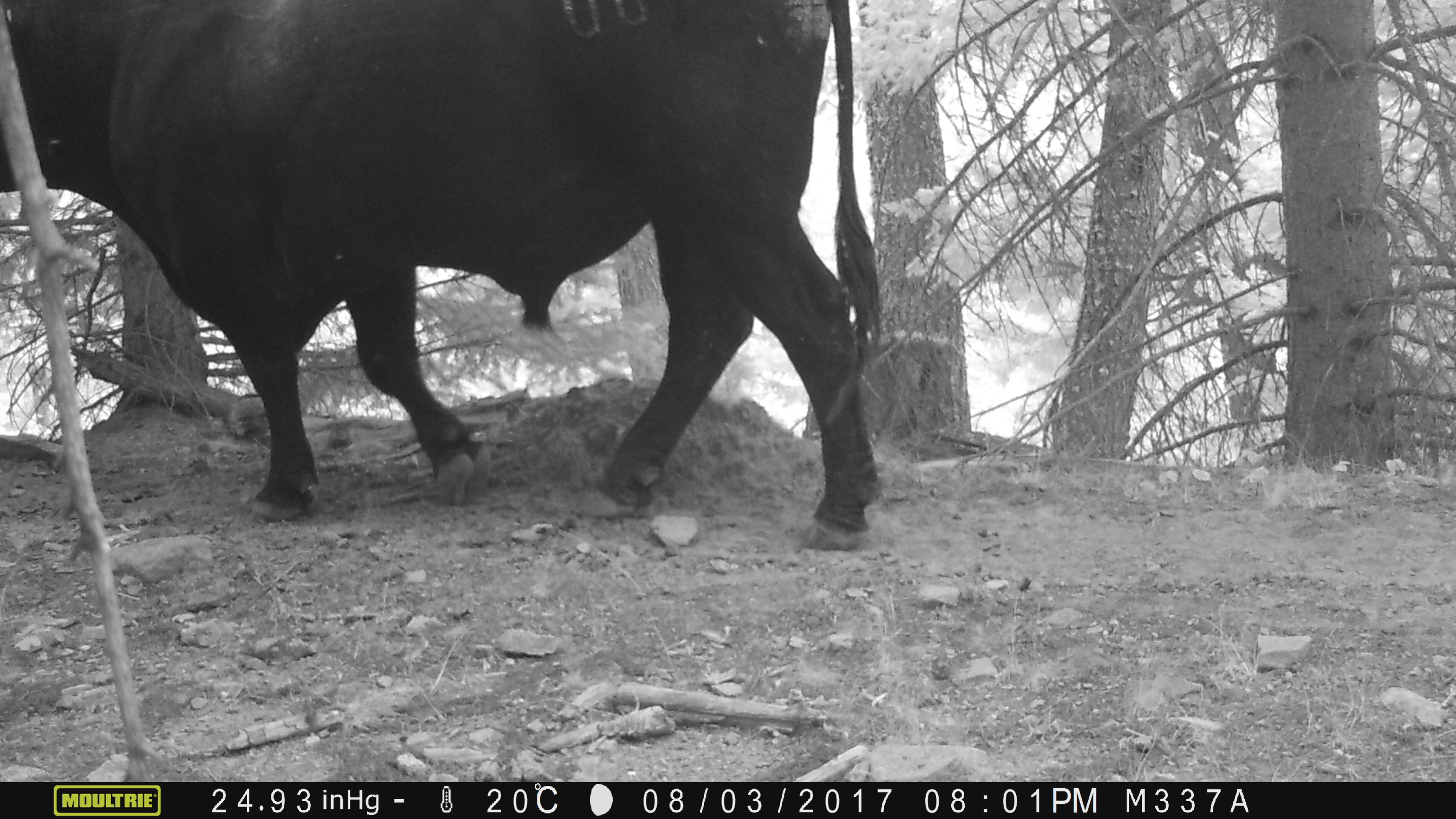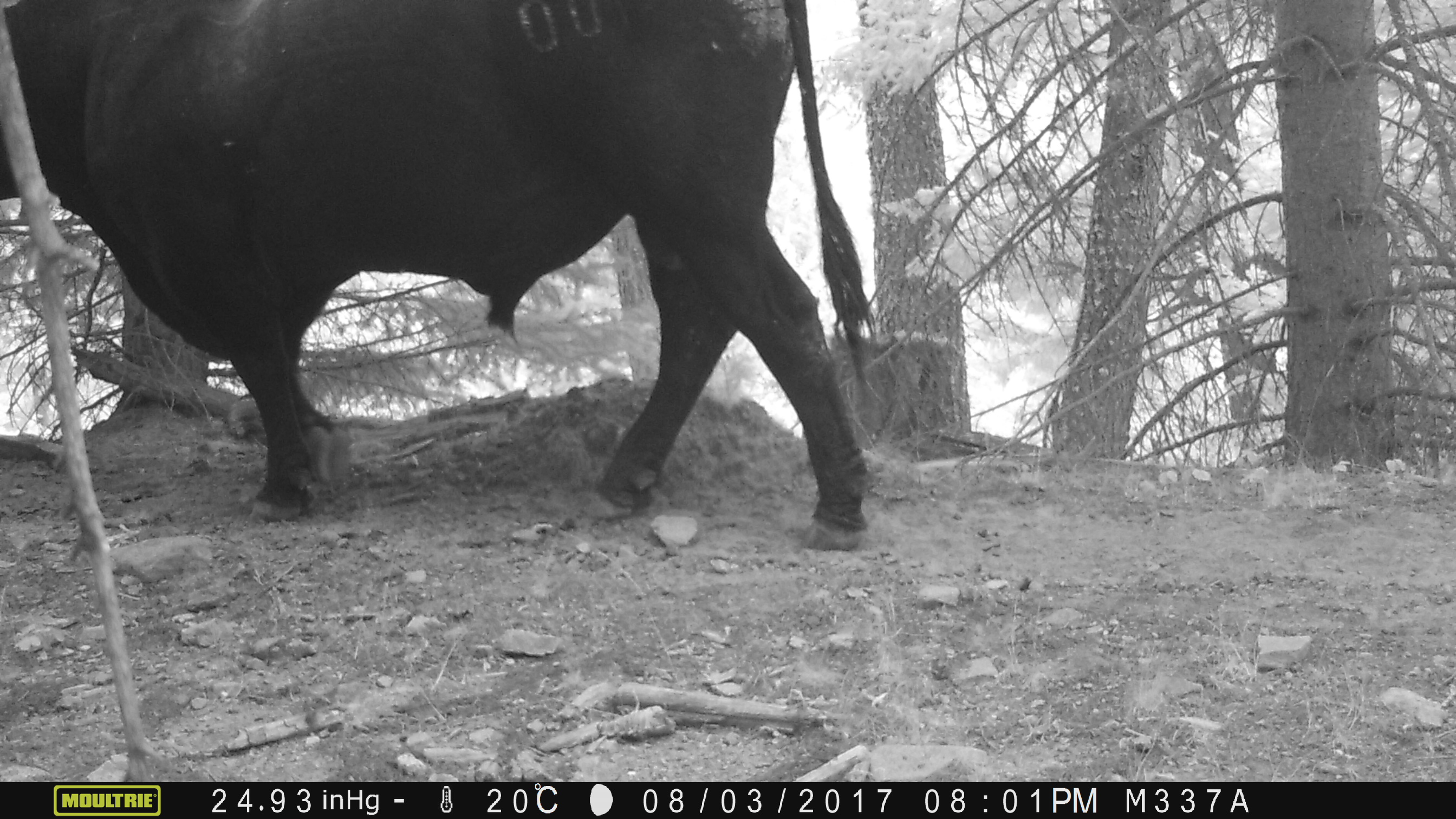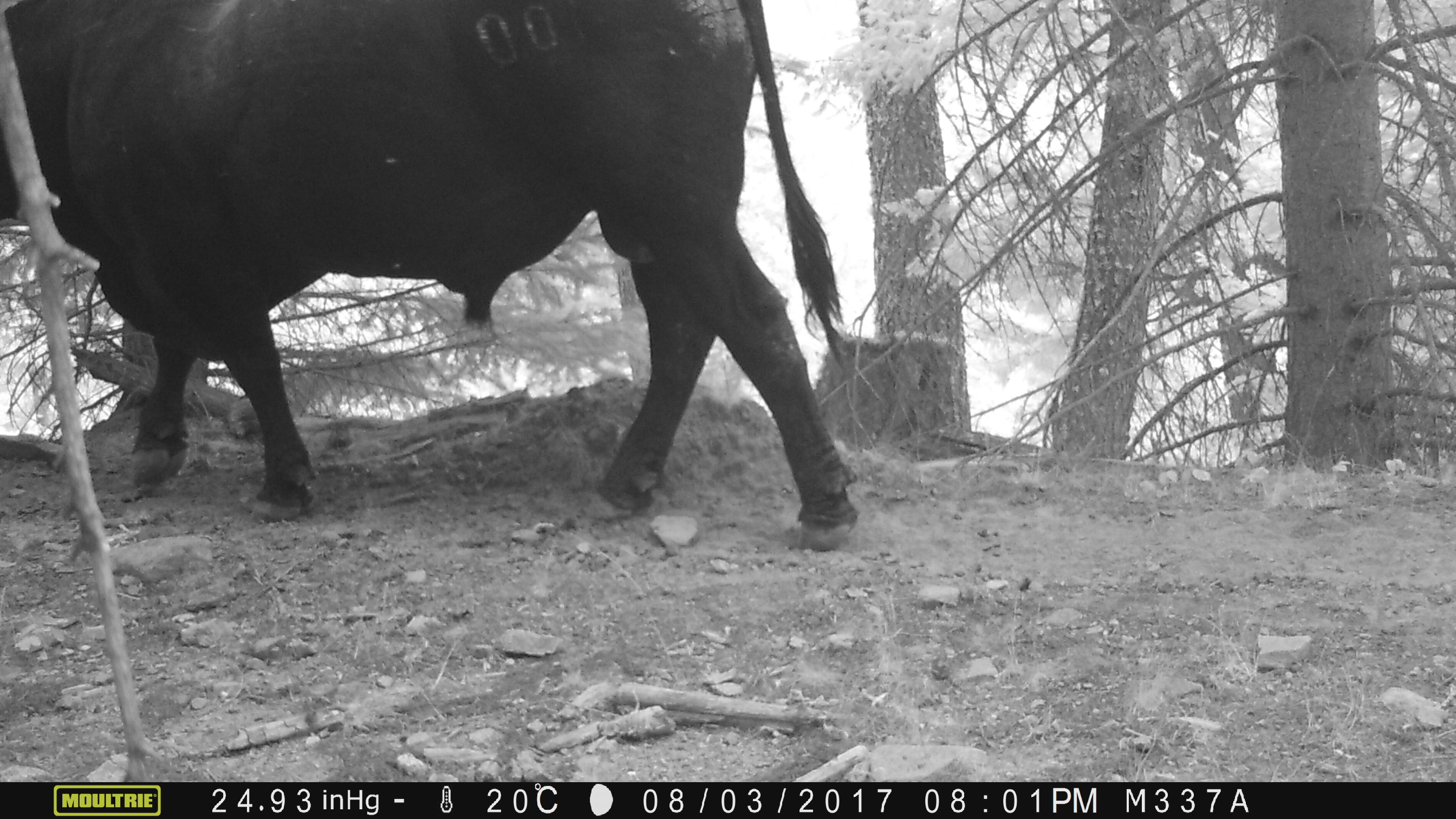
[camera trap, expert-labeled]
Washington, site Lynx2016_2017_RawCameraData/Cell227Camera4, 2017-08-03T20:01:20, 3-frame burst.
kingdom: Animalia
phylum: Chordata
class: Mammalia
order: Artiodactyla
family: Bovidae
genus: Bos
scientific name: Bos taurus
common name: domestic cattle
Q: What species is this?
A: Domestic cattle (Bos taurus).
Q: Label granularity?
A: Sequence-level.